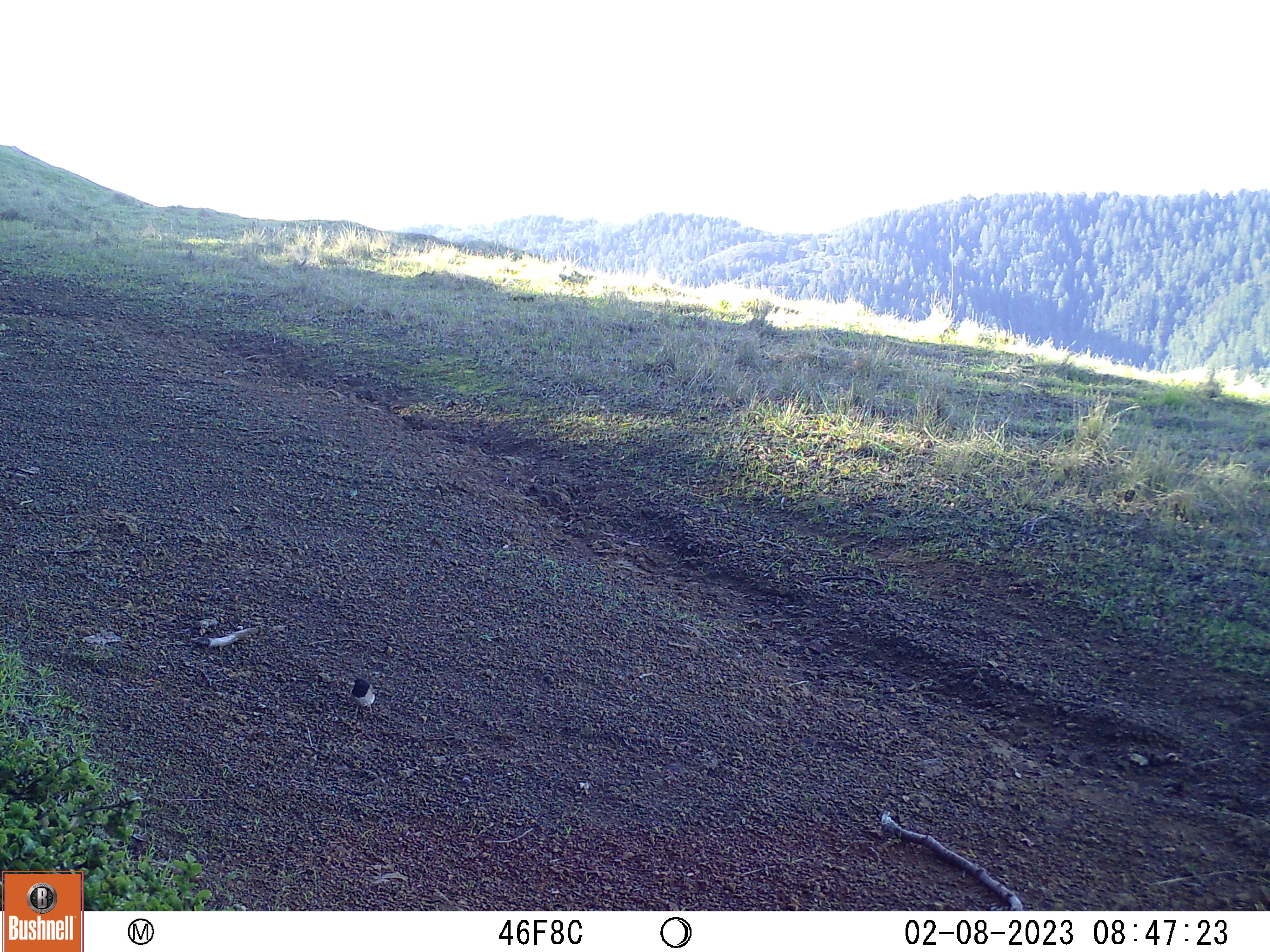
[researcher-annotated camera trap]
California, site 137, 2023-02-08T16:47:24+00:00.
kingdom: Animalia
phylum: Chordata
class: Aves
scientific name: Aves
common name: bird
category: unknown bird